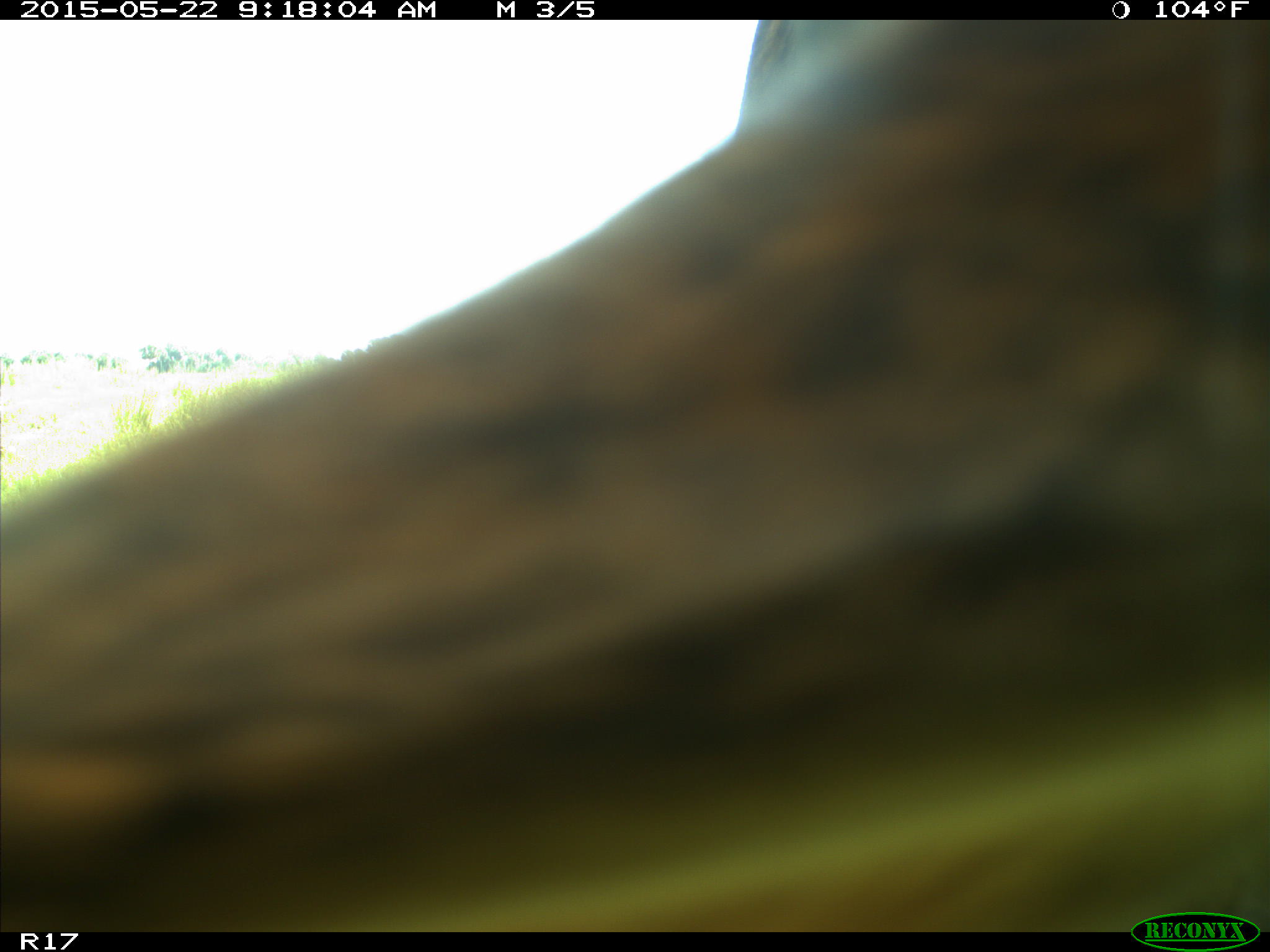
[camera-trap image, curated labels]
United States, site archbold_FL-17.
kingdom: Animalia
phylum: Chordata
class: Mammalia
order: Artiodactyla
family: Bovidae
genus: Bos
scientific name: Bos taurus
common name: domestic cow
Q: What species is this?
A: Bos taurus (domestic cow).